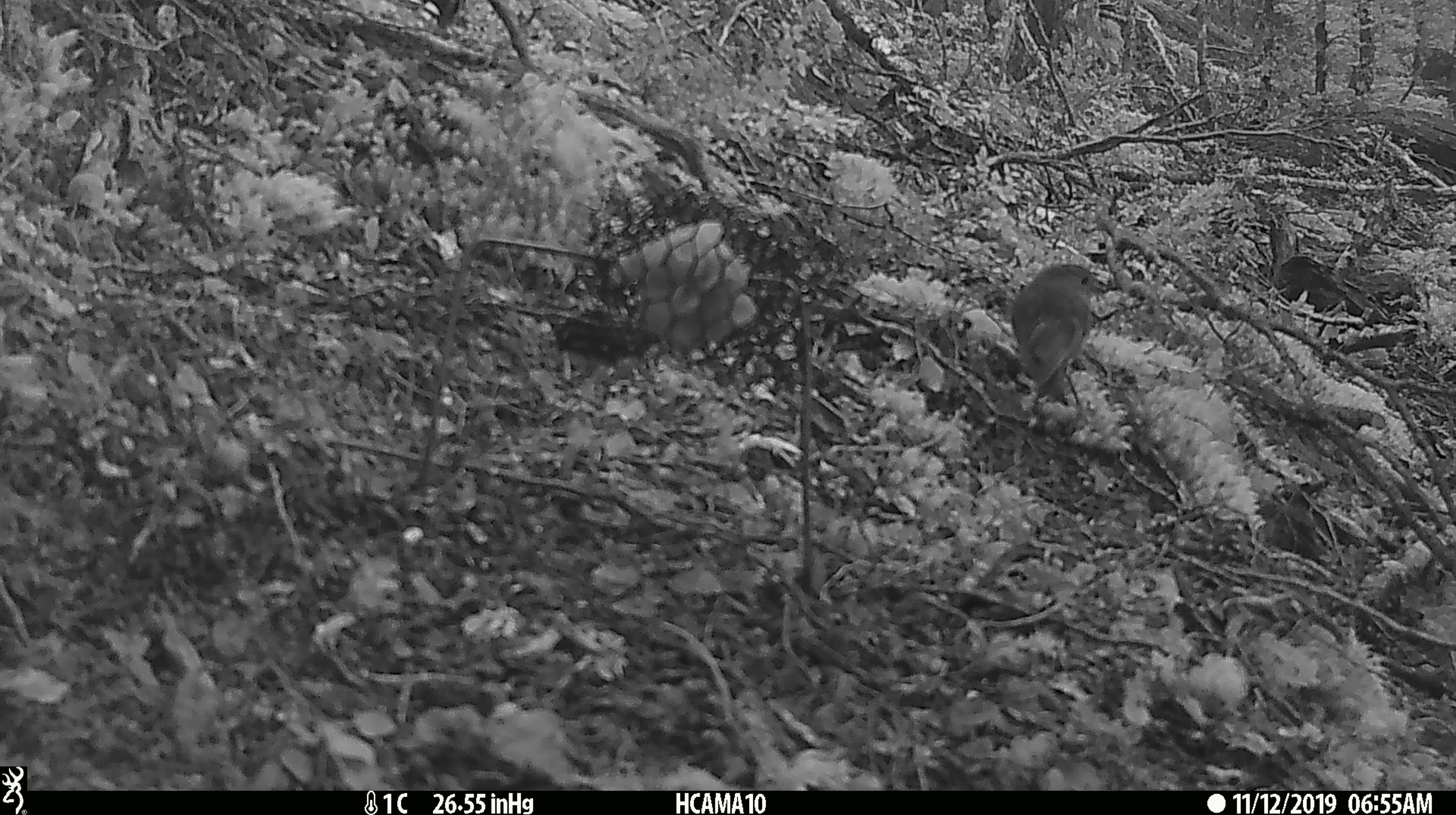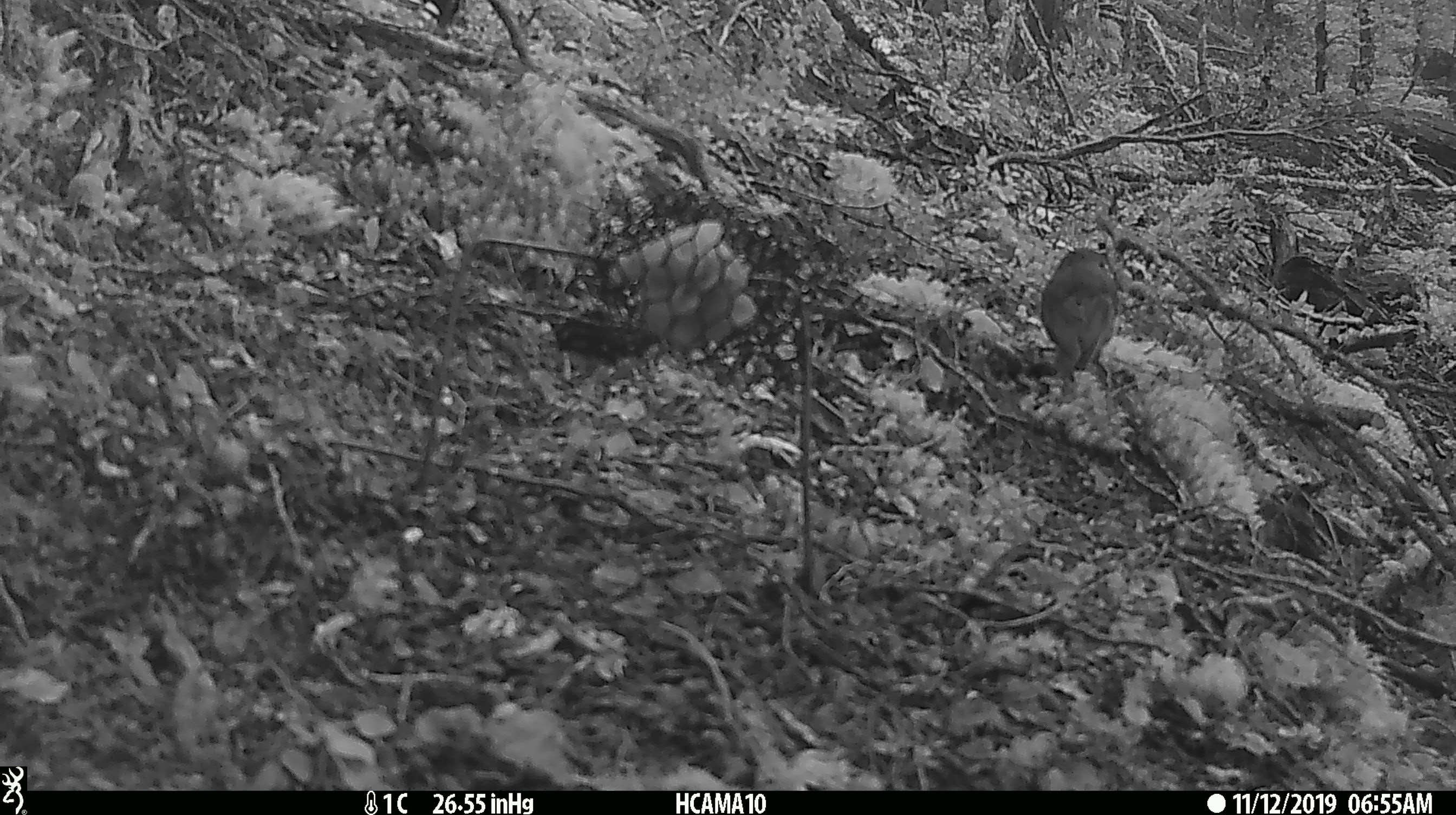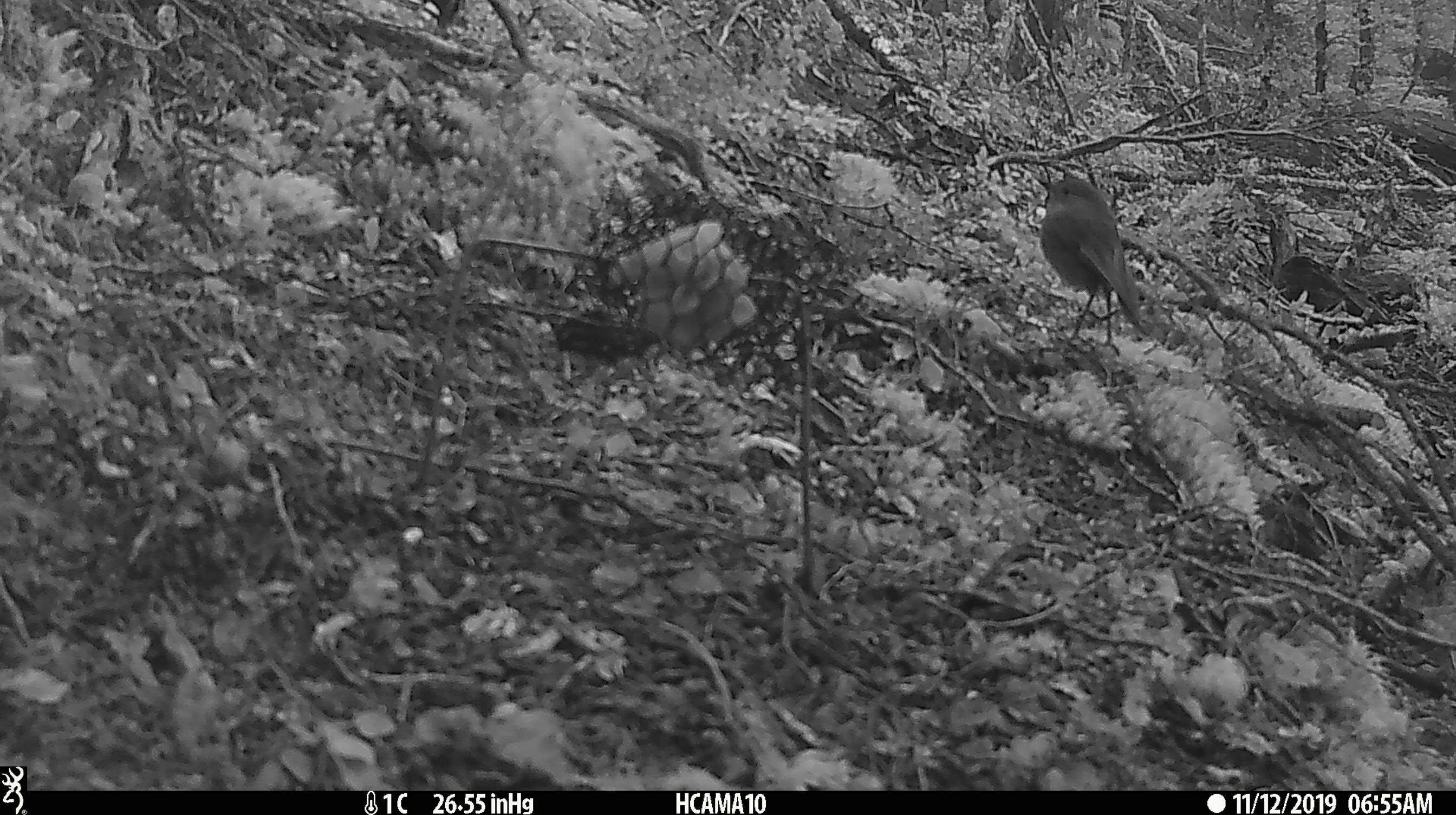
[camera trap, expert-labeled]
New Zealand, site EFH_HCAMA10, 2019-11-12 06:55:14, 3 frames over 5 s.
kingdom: Animalia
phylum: Chordata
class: Aves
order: Passeriformes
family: Petroicidae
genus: Petroica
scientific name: Petroica australis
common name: new zealand robin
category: robin